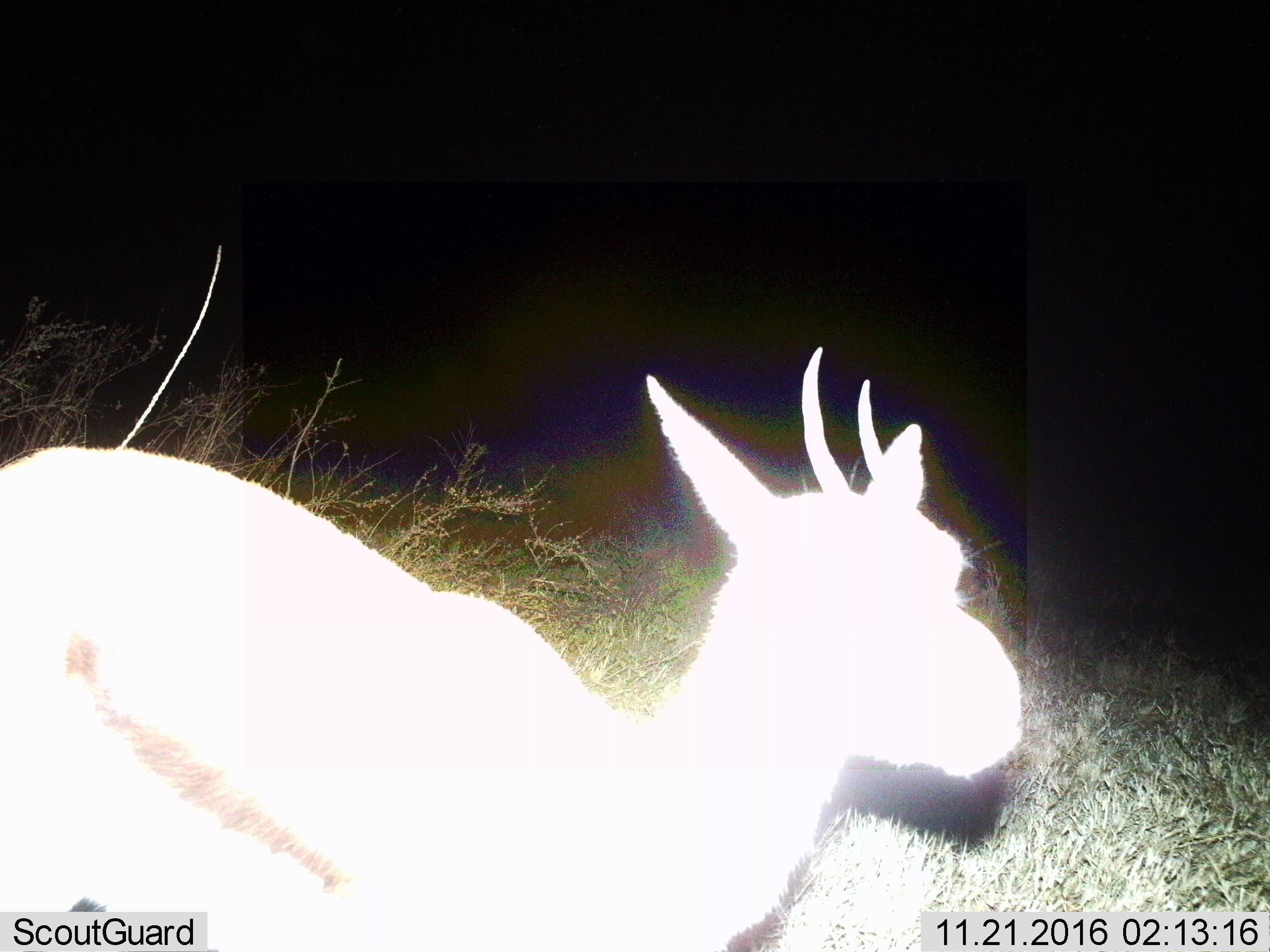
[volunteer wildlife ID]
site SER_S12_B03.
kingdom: Animalia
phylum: Chordata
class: Mammalia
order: Artiodactyla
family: Bovidae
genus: Eudorcas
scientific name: Eudorcas thomsonii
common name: thomson's gazelle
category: gazellethomsons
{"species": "gazellethomsons (thomson's gazelle) (Eudorcas thomsonii)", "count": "1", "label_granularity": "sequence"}